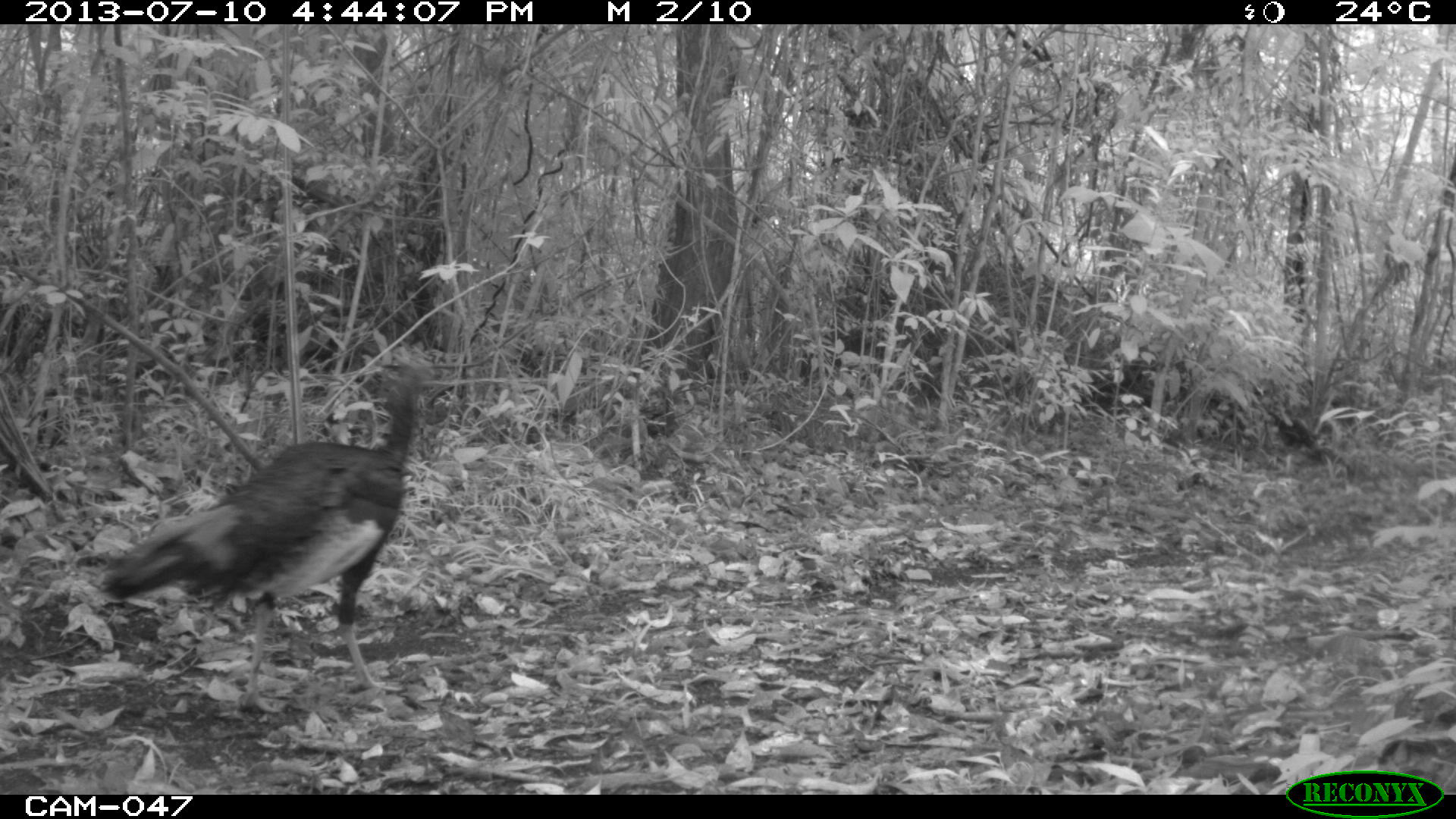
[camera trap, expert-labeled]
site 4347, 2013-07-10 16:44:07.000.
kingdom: Animalia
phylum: Chordata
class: Aves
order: Galliformes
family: Phasianidae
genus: Meleagris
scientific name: Meleagris ocellata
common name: ocellated turkey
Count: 2.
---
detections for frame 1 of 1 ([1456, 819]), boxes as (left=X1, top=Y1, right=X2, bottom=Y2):
meleagris ocellata: (left=97, top=354, right=438, bottom=710)